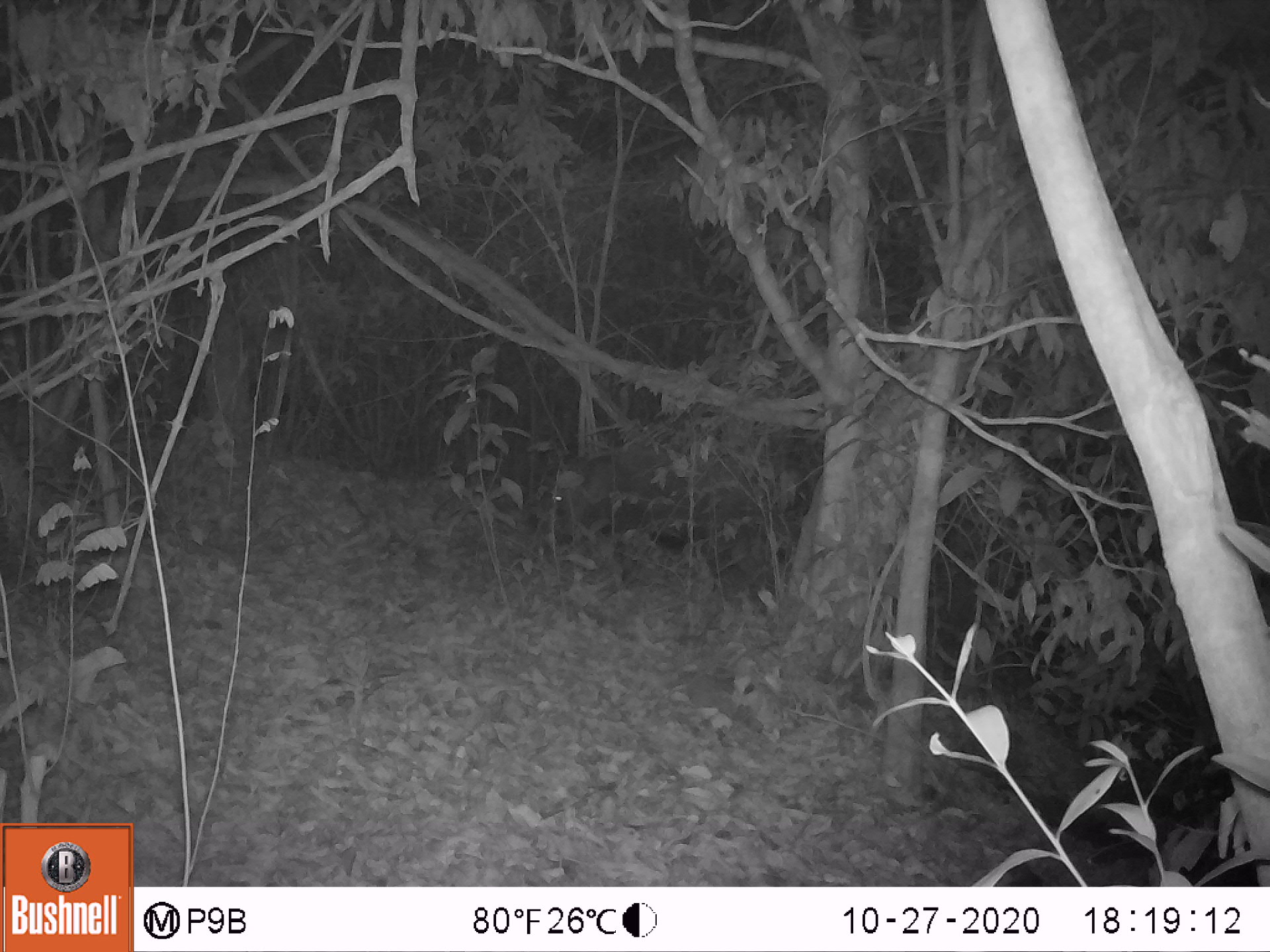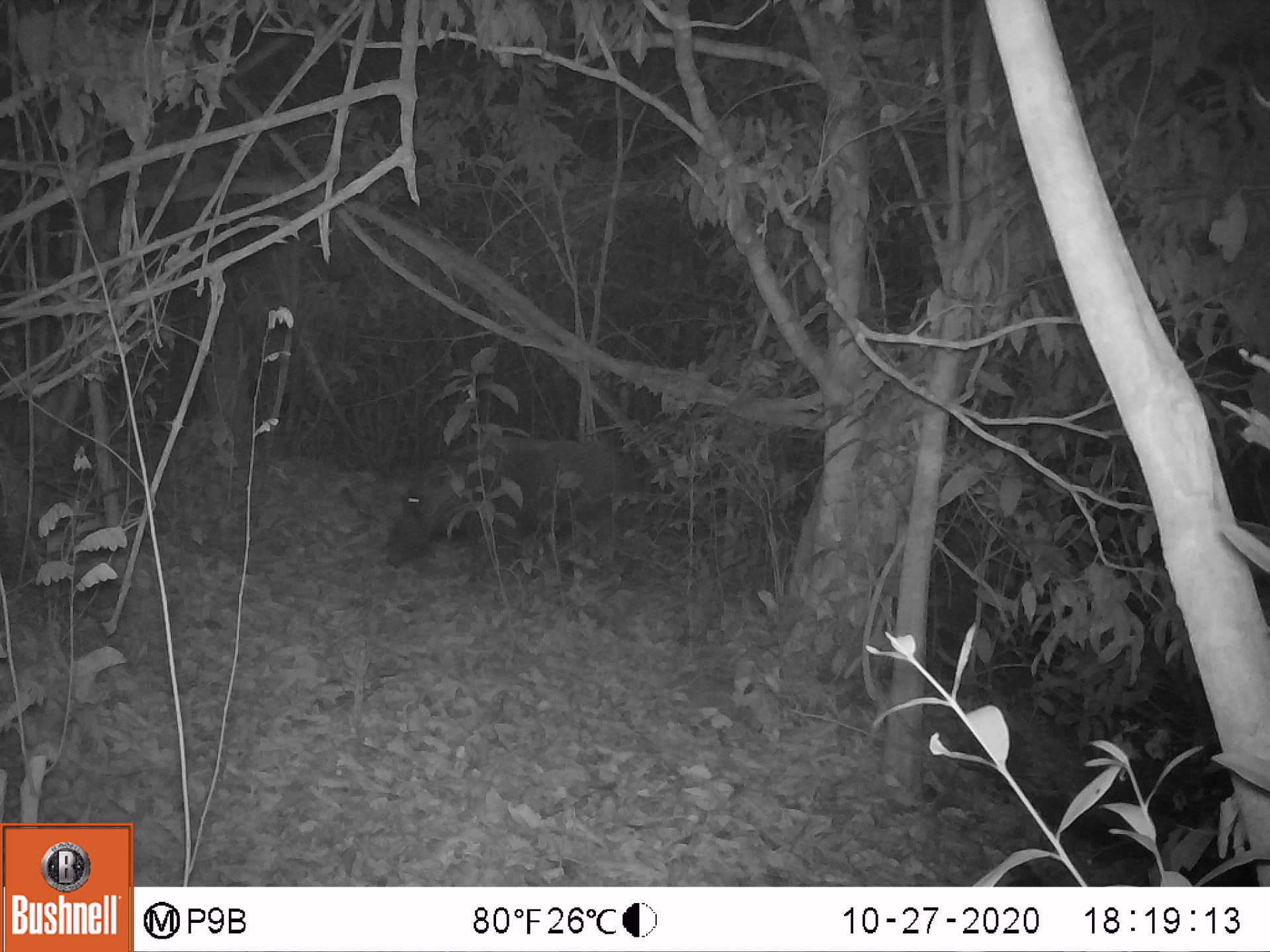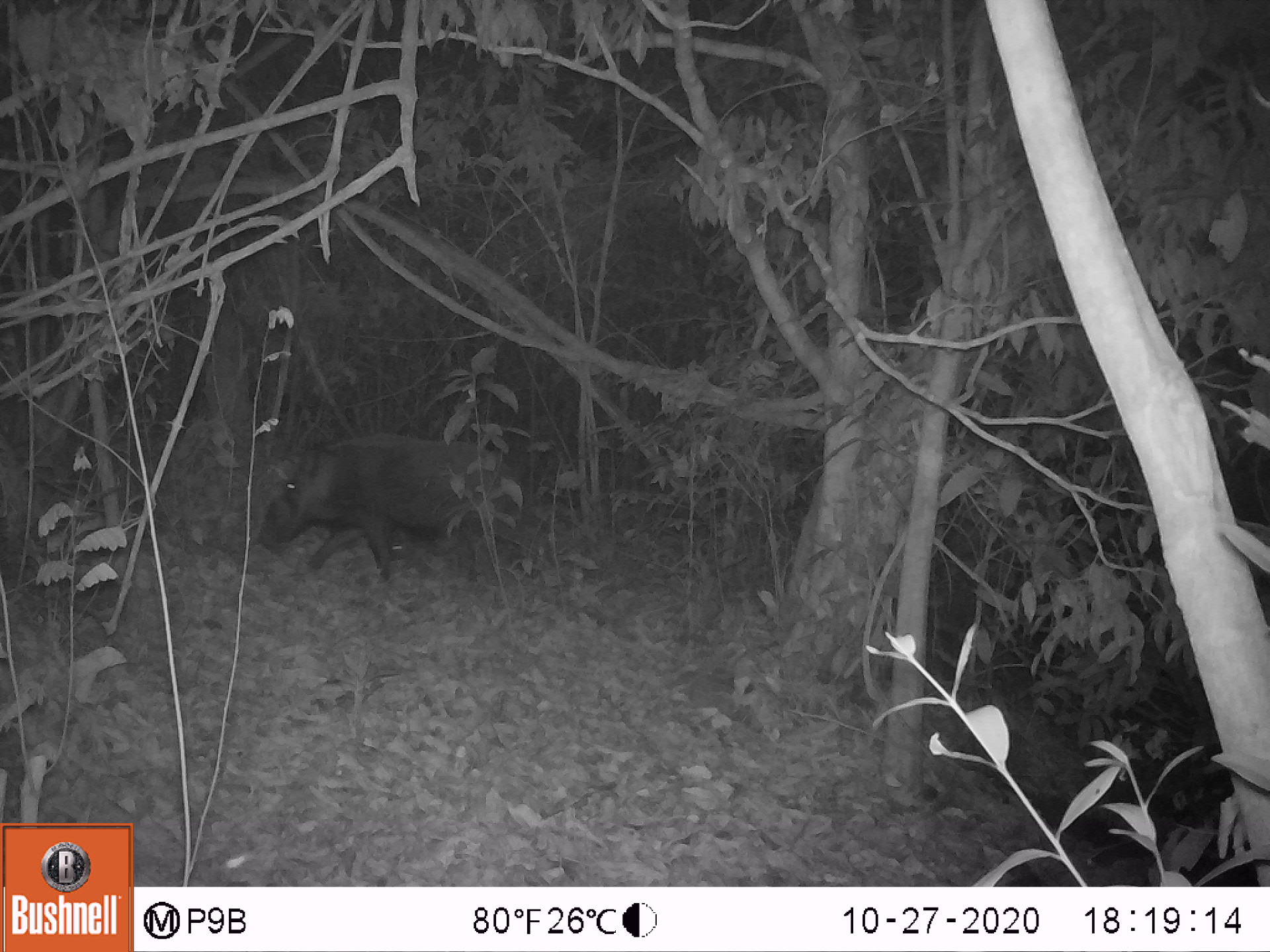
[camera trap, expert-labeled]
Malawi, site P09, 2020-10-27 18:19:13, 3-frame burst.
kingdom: Animalia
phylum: Chordata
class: Mammalia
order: Artiodactyla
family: Suidae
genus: Potamochoerus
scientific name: Potamochoerus larvatus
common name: bushpig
Bushpig (Potamochoerus larvatus), count 1.